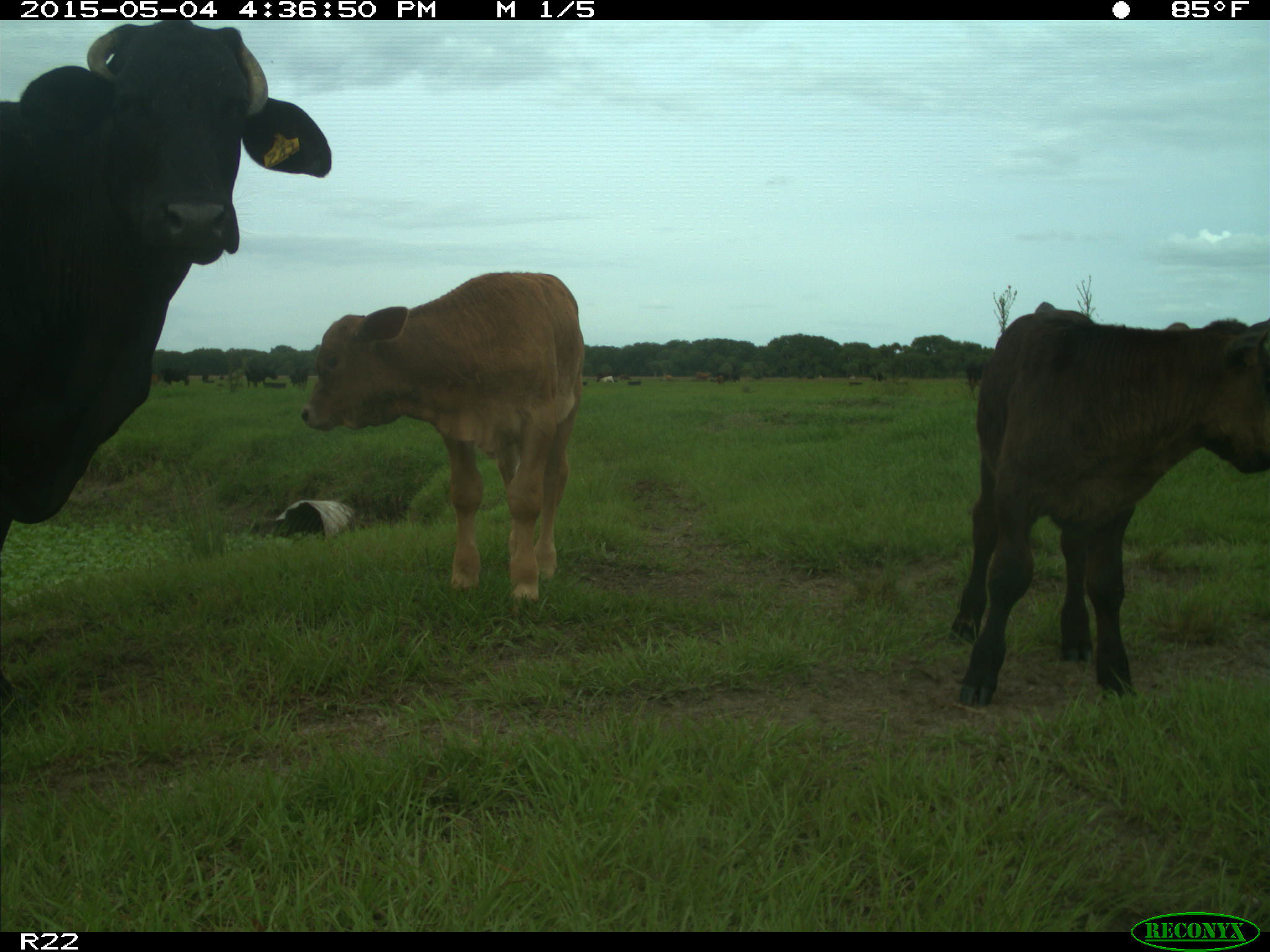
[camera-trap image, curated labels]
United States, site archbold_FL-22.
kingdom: Animalia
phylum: Chordata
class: Mammalia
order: Artiodactyla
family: Bovidae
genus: Bos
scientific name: Bos taurus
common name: domestic cow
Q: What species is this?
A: Bos taurus (domestic cow).